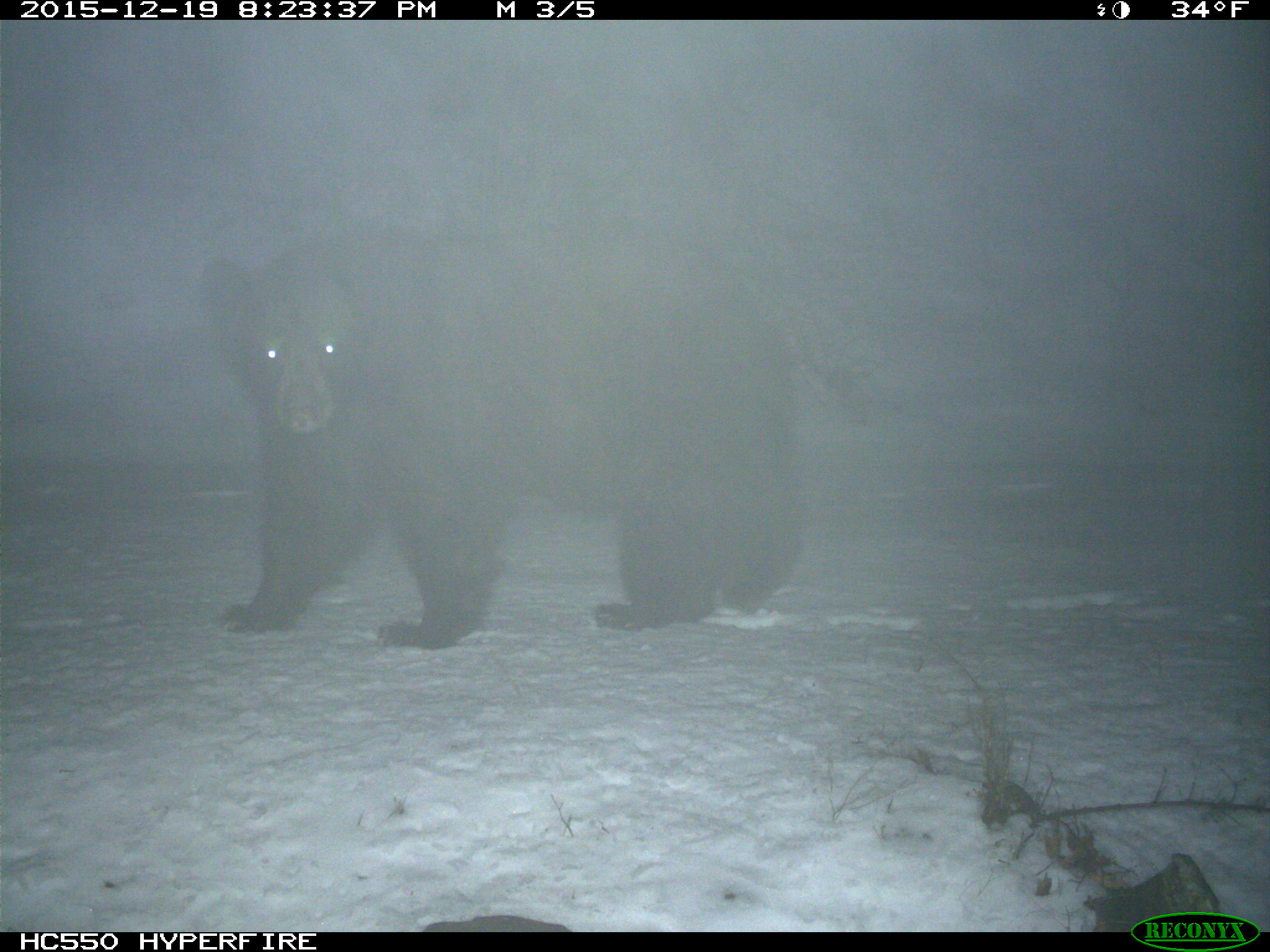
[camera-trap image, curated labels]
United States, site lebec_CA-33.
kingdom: Animalia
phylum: Chordata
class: Mammalia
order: Carnivora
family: Ursidae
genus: Ursus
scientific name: Ursus americanus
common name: american black bear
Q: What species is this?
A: Ursus americanus (american black bear).